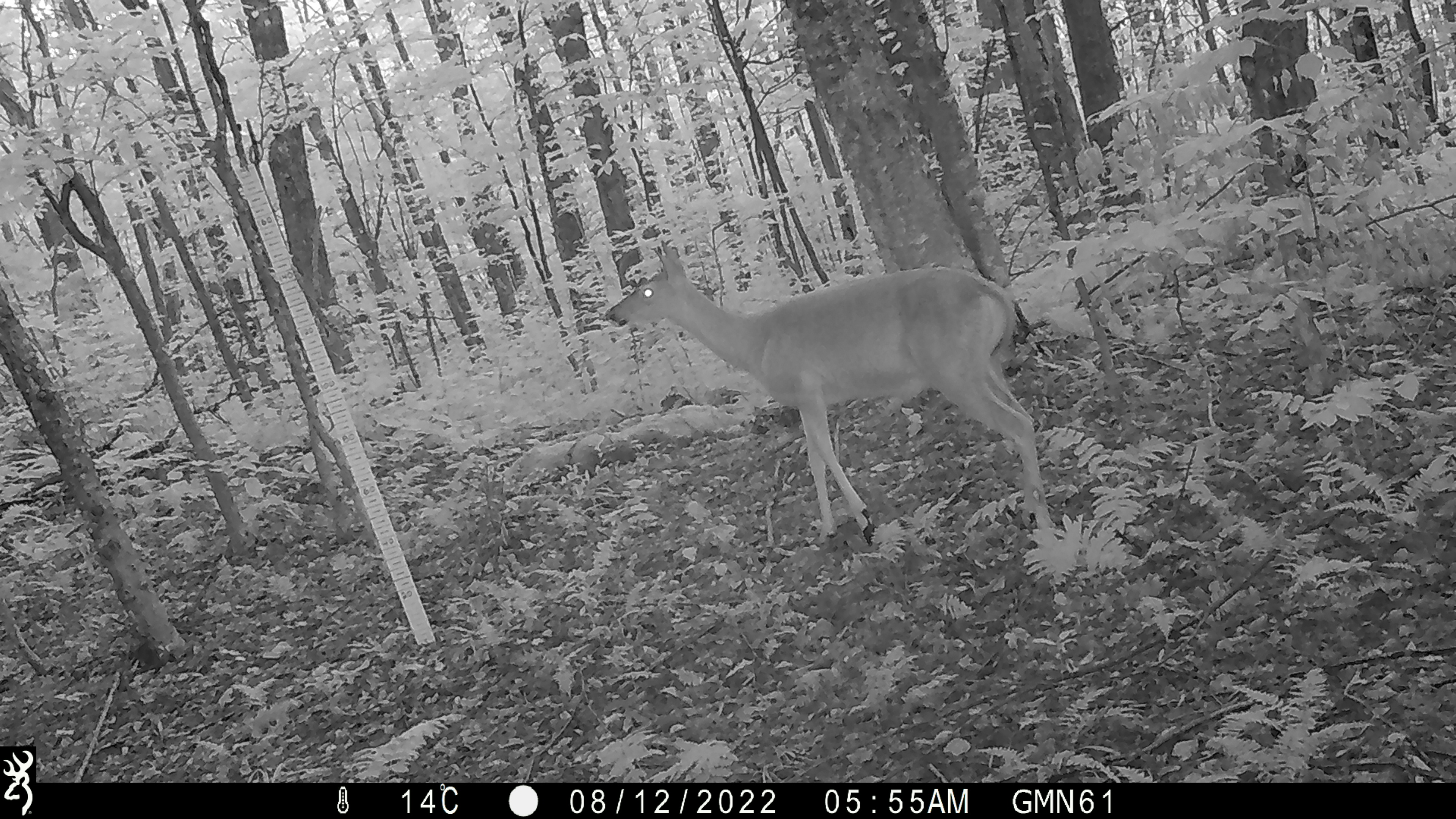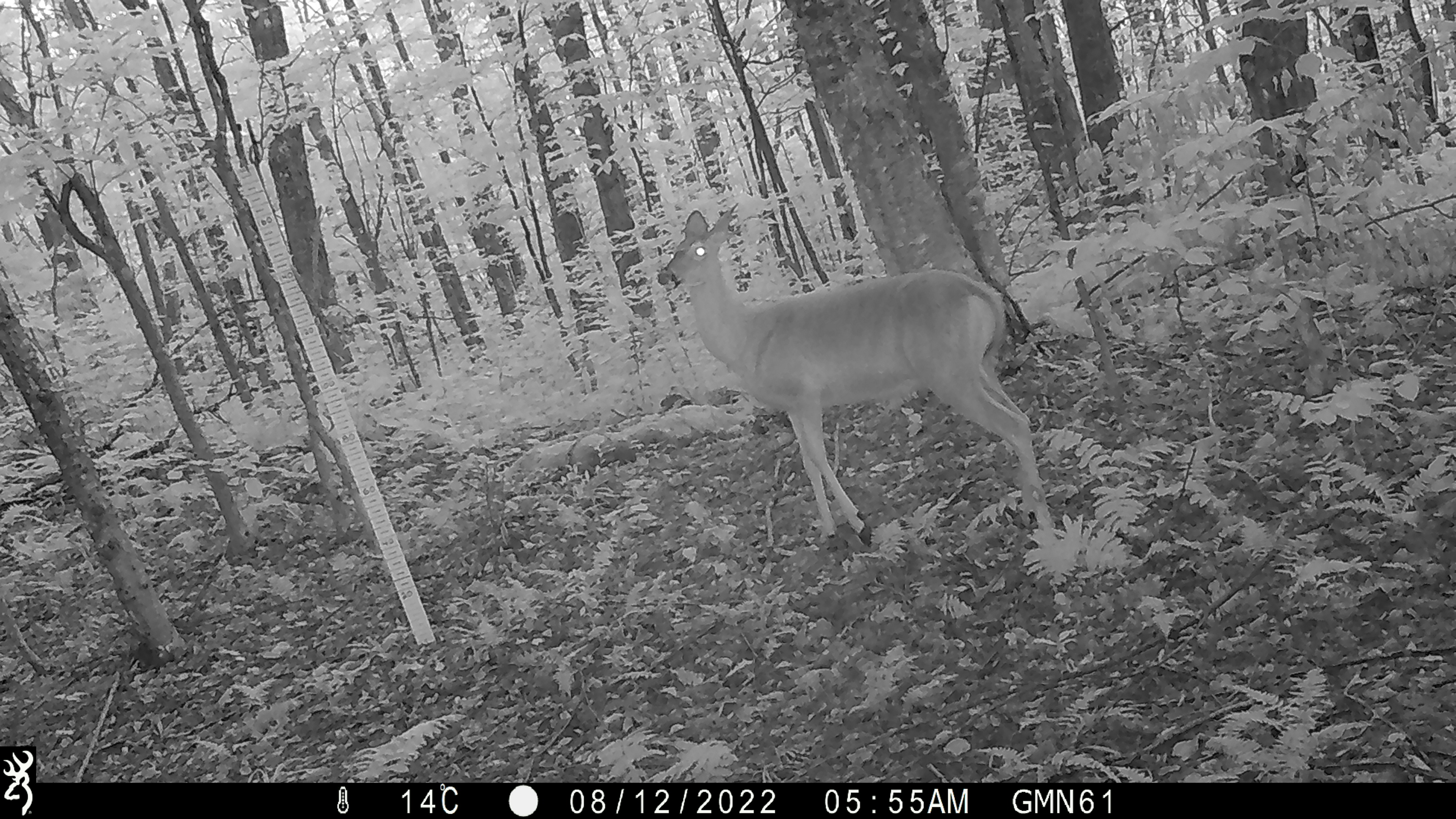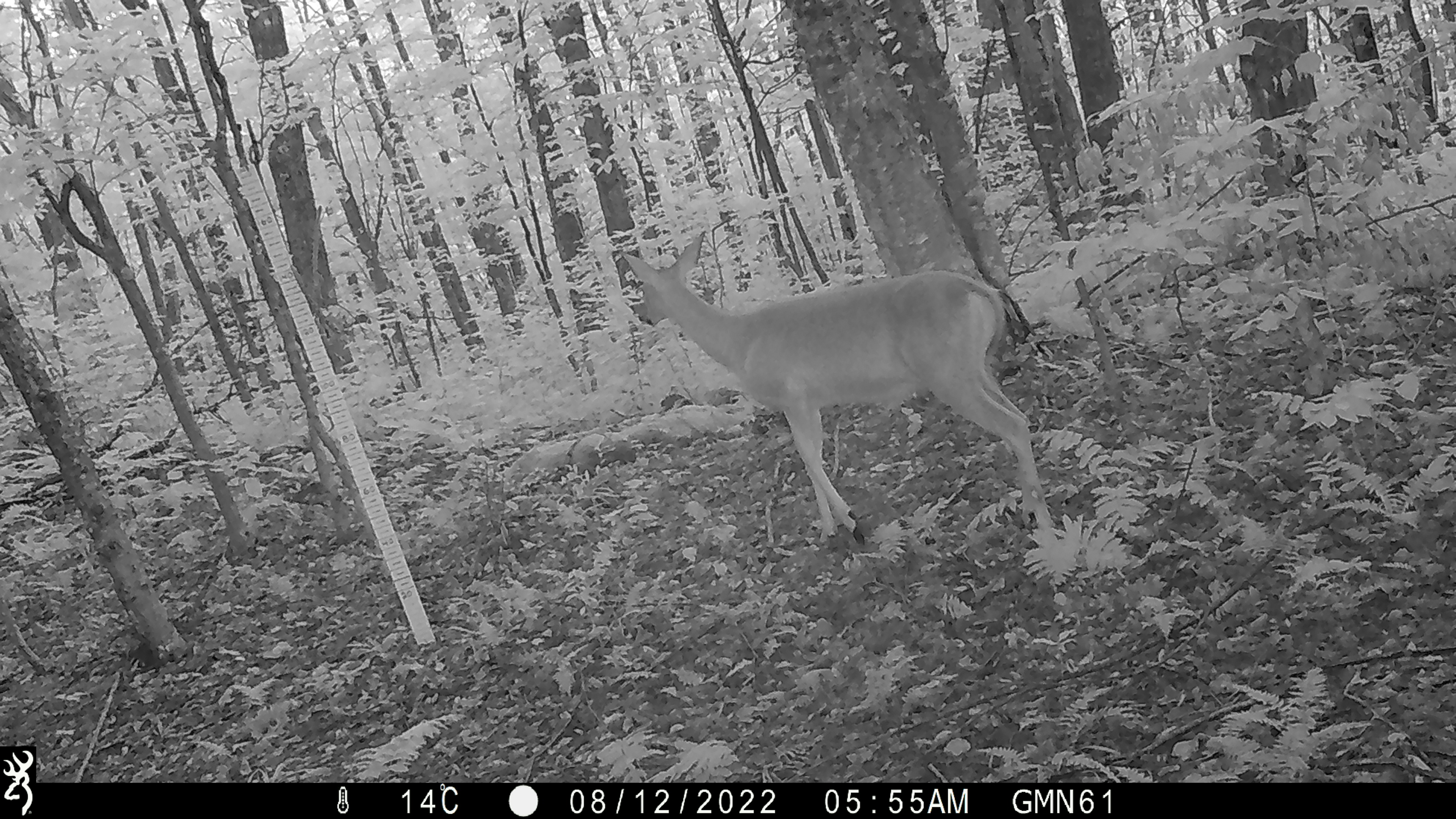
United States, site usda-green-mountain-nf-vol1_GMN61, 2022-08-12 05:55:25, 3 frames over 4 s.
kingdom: Animalia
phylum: Chordata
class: Mammalia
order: Artiodactyla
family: Cervidae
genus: Odocoileus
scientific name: Odocoileus virginianus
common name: white-tailed deer